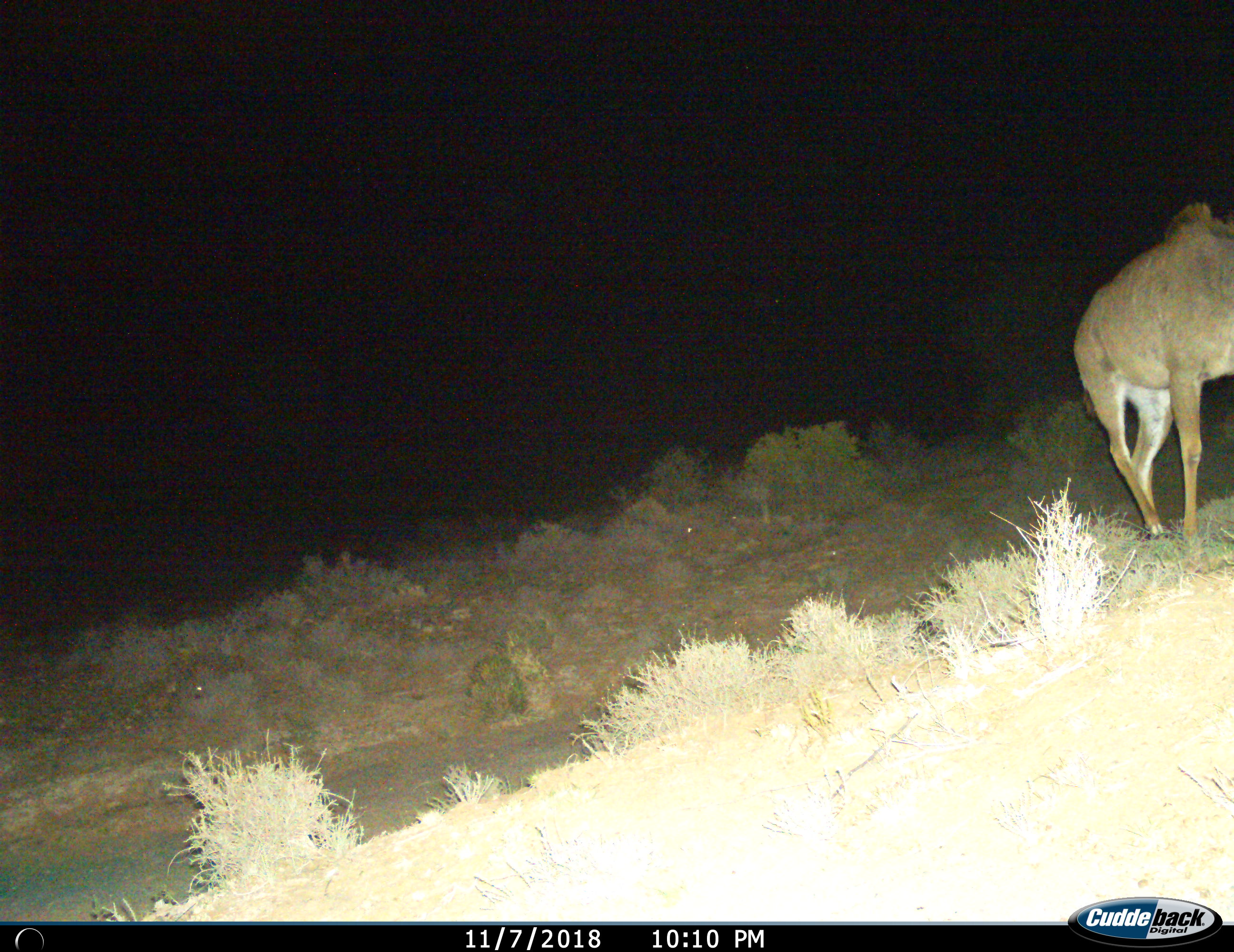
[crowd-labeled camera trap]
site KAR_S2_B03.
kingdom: Animalia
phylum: Chordata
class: Mammalia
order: Artiodactyla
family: Bovidae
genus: Tragelaphus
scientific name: Tragelaphus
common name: kudu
Kudu (Tragelaphus), count 1. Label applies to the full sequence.